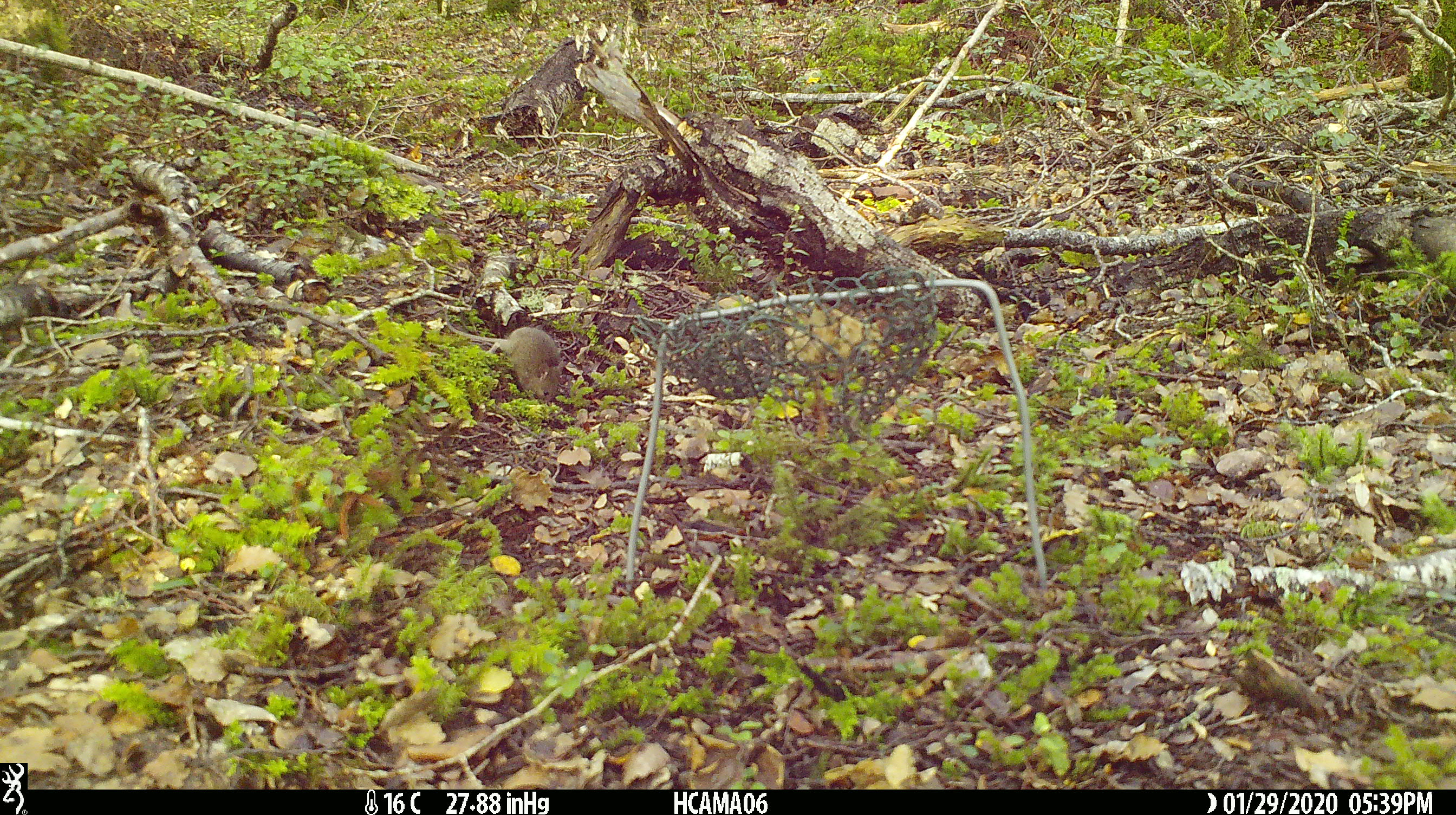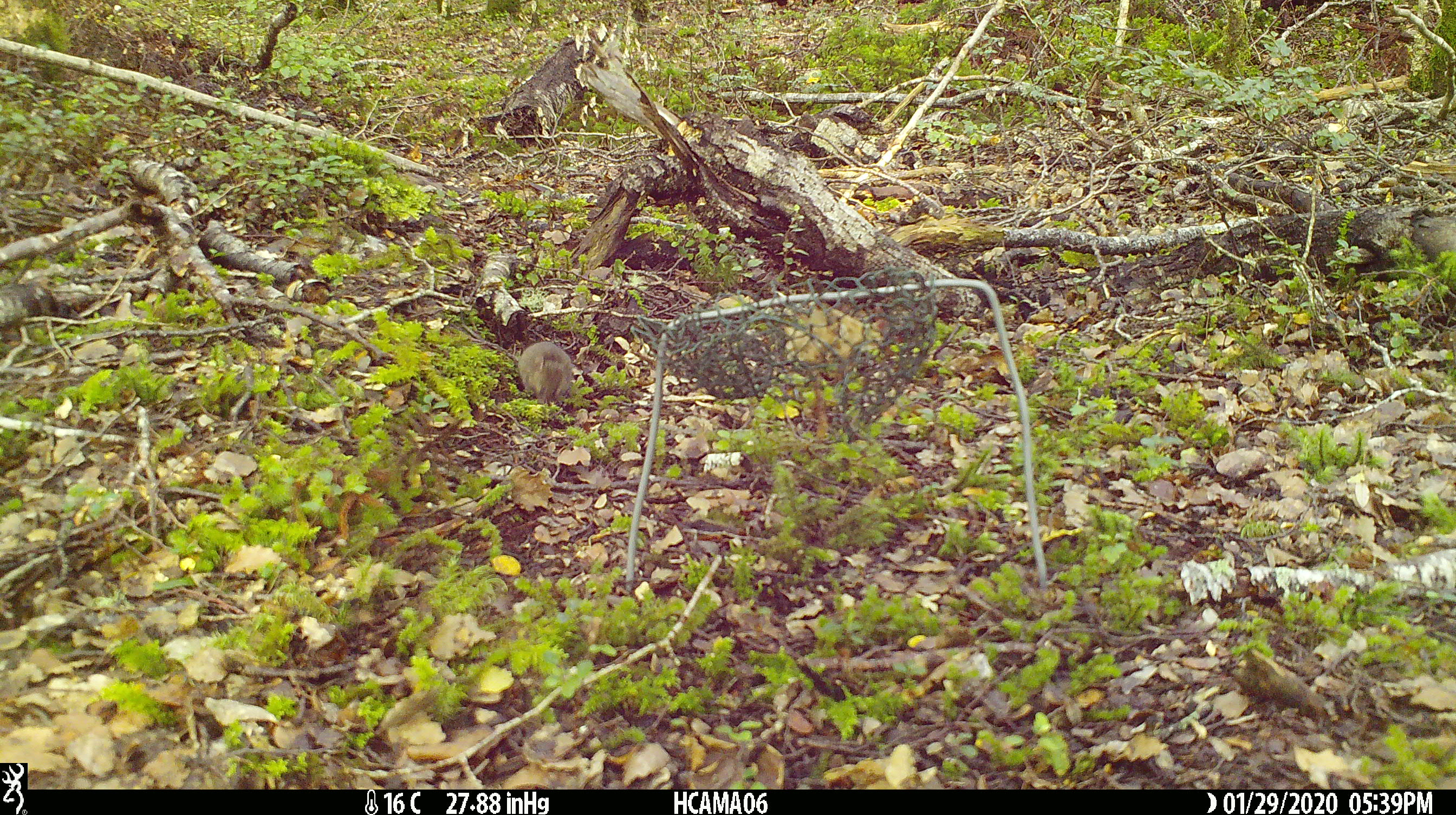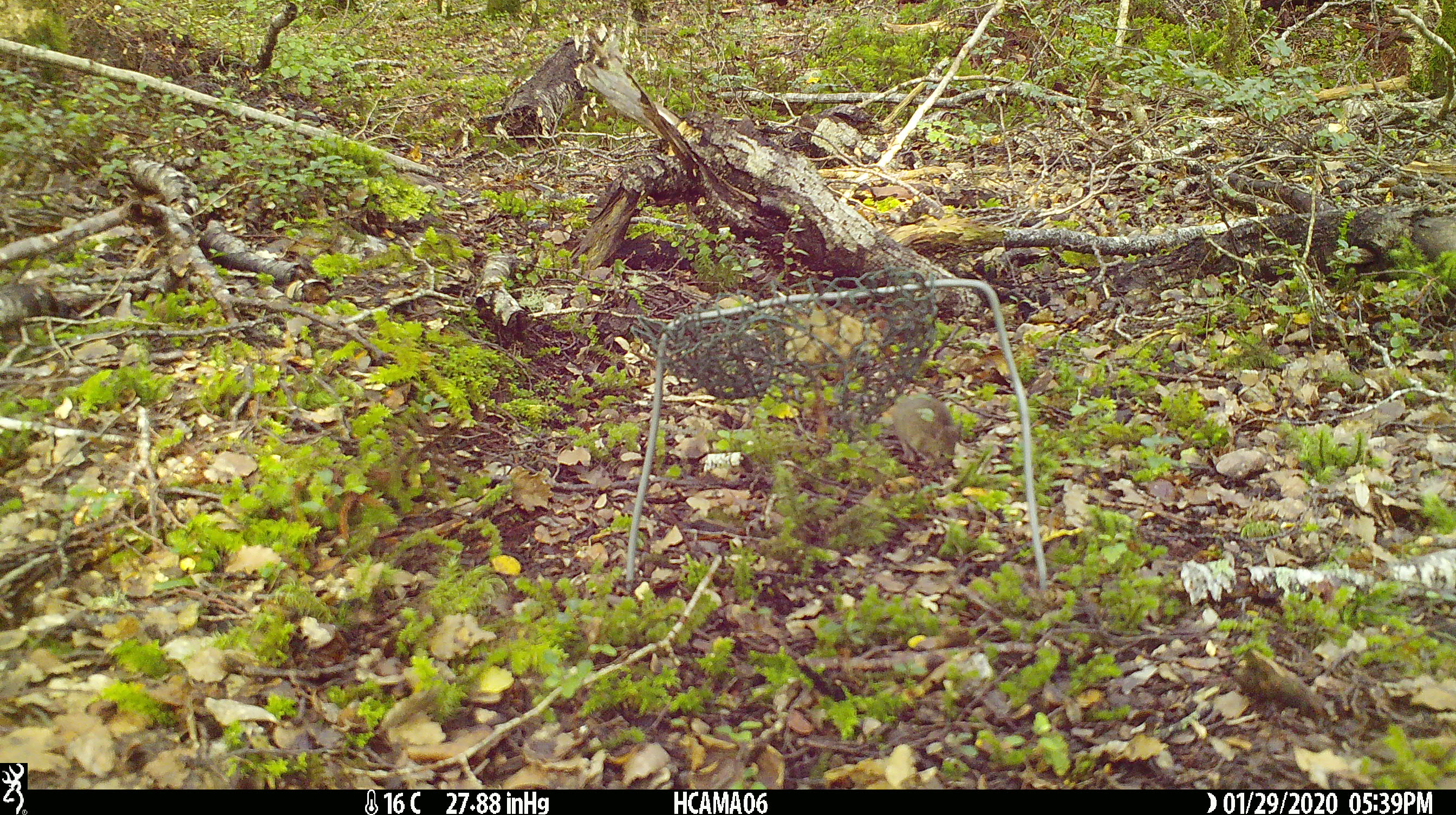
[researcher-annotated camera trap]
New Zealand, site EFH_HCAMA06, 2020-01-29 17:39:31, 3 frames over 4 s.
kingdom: Animalia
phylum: Chordata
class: Mammalia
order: Rodentia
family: Muridae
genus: Mus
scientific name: Mus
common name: mouse